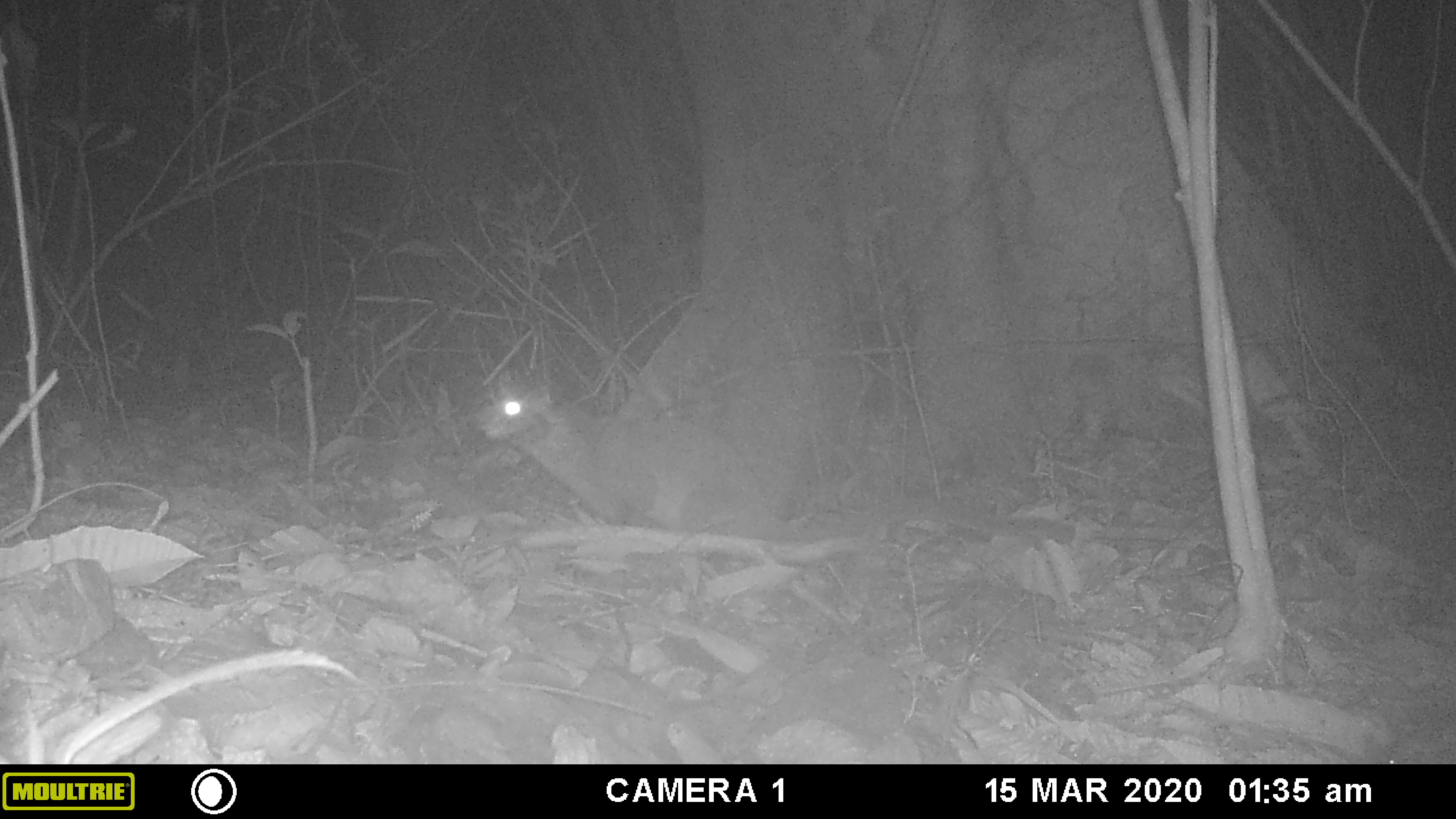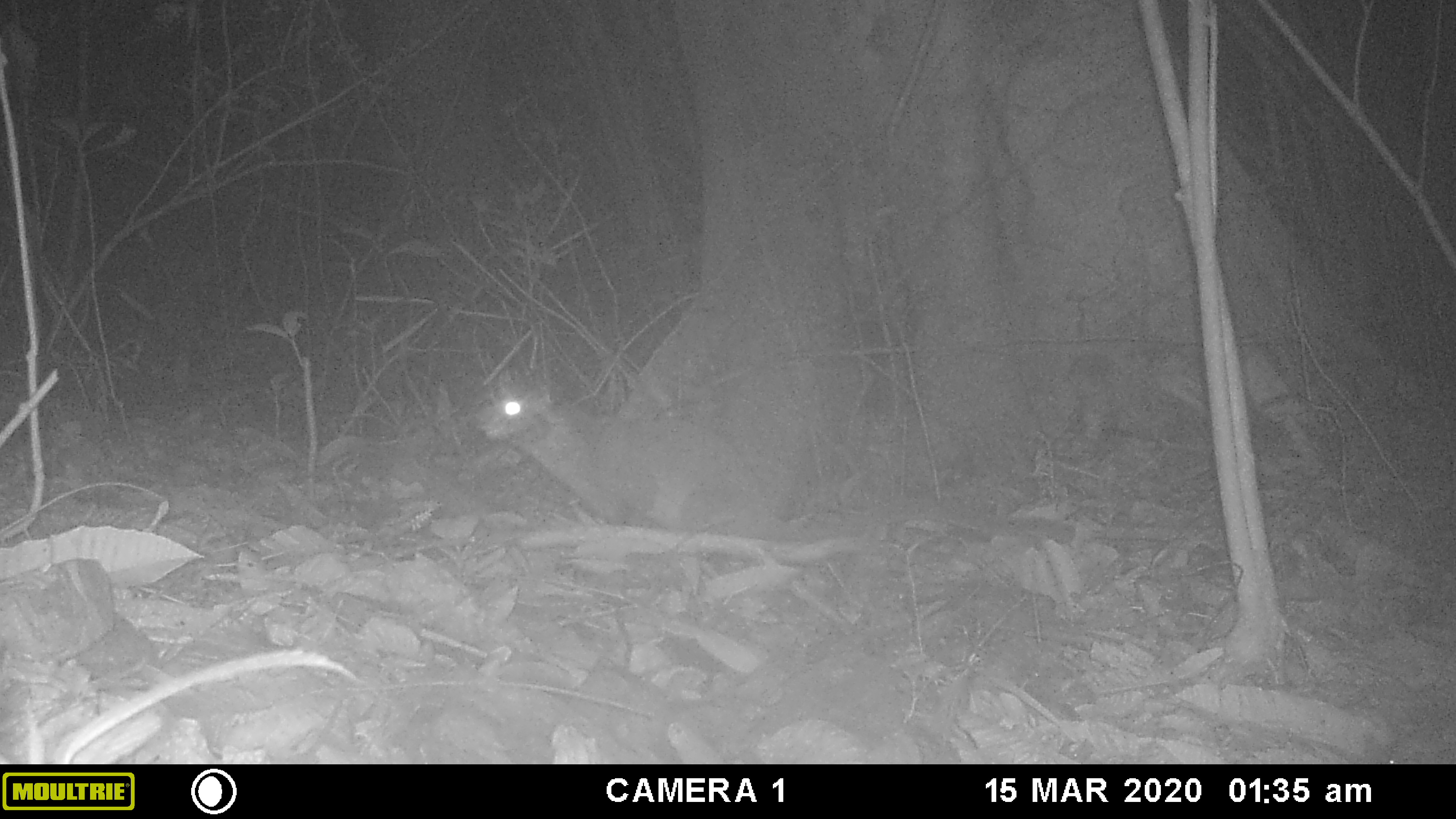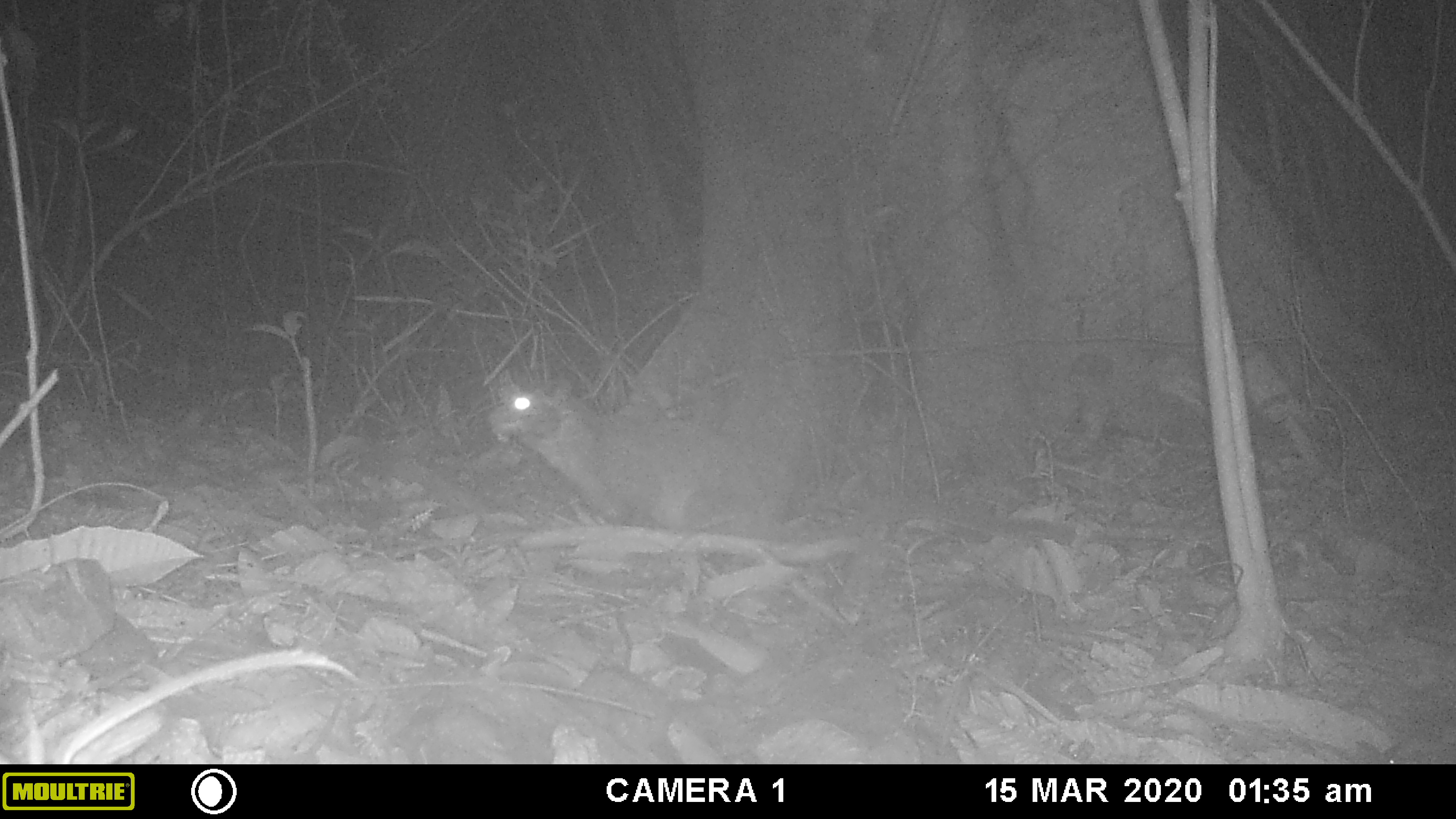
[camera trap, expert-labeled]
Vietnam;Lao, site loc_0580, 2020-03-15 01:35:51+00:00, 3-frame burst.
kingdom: Animalia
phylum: Arthropoda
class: Insecta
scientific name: Insecta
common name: insect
Insect (Insecta). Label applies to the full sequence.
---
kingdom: Animalia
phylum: Chordata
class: Mammalia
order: Carnivora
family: Viverridae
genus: Paguma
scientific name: Paguma larvata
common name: masked palm civet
Masked palm civet (Paguma larvata). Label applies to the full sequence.